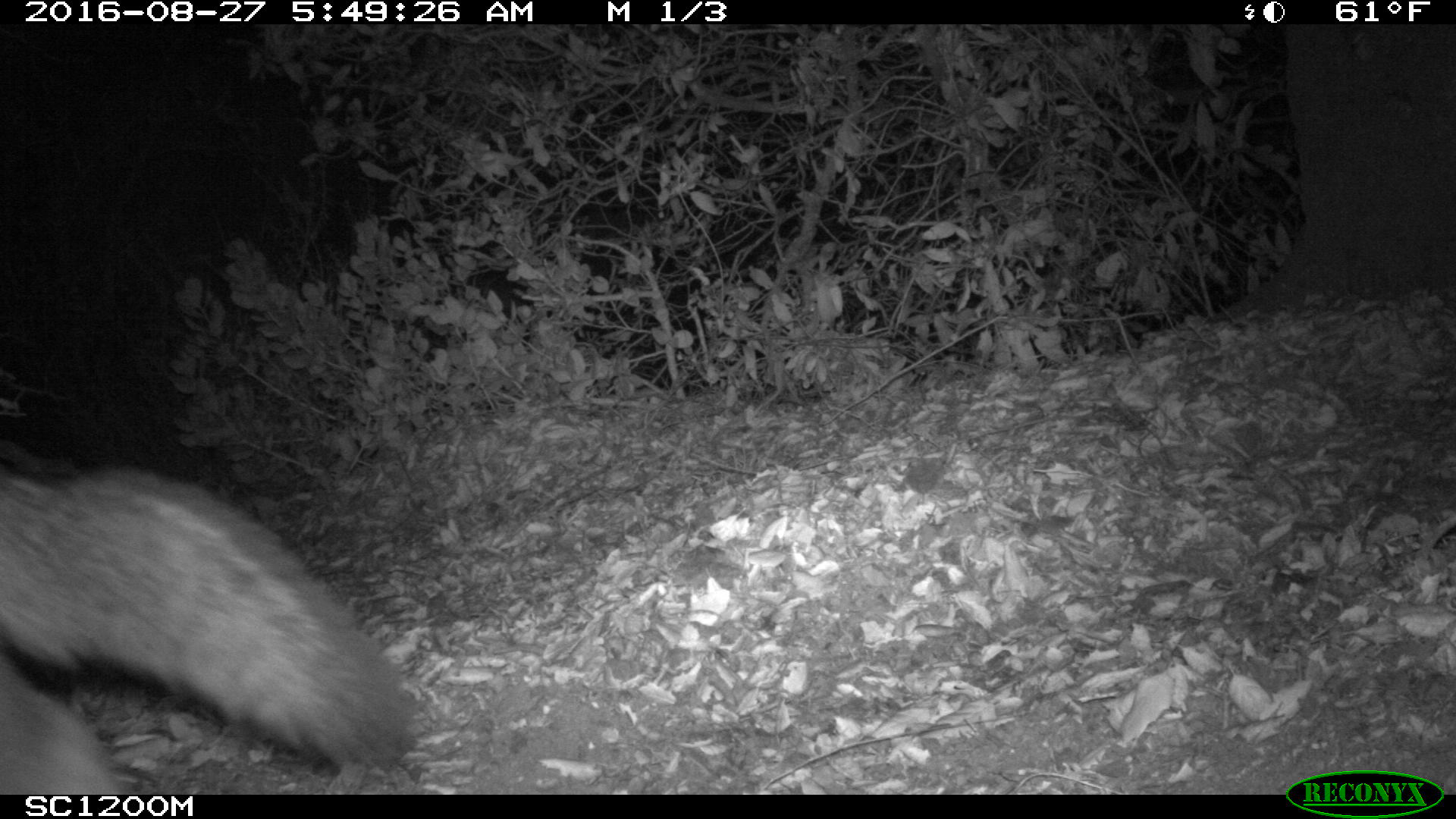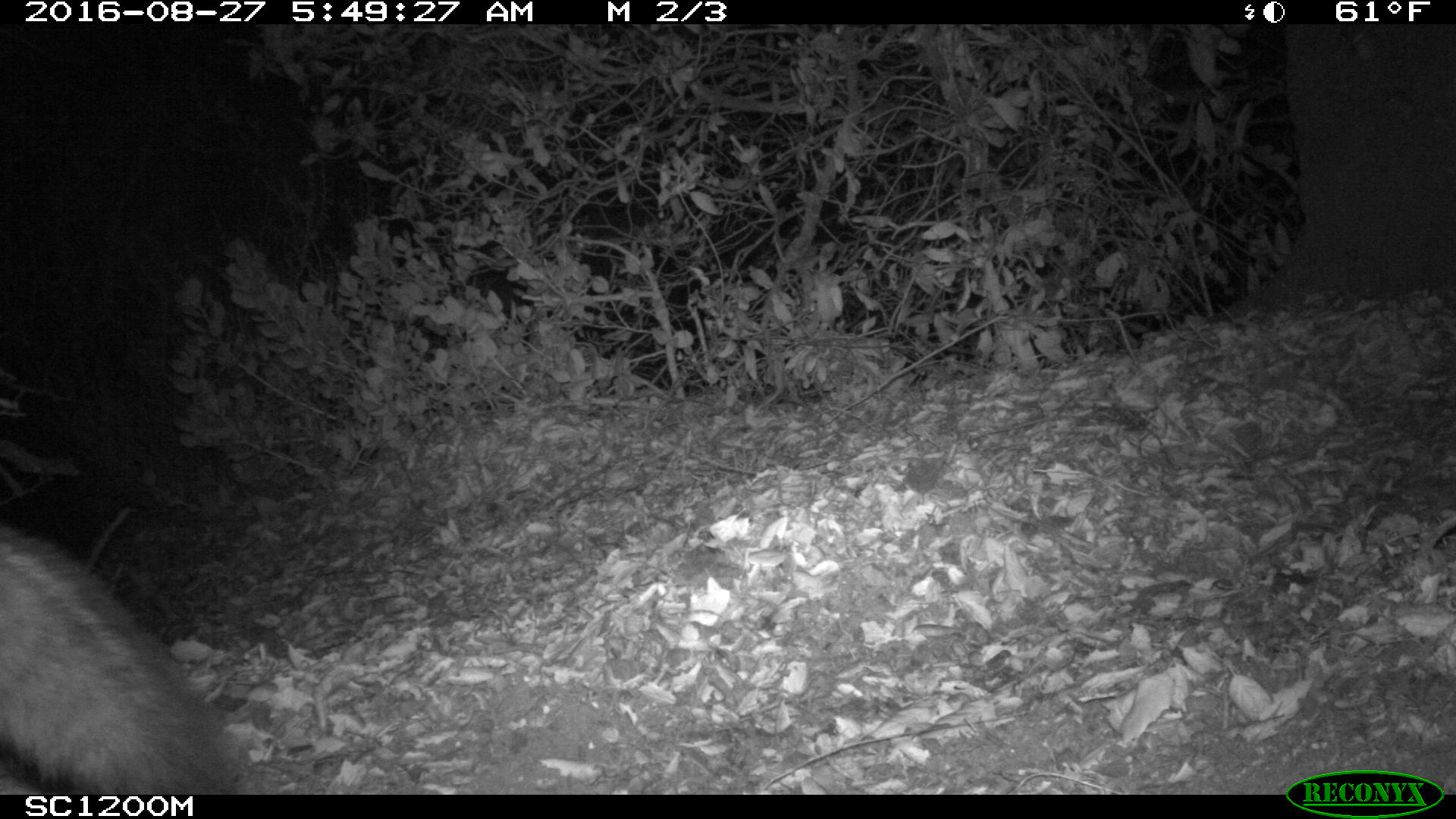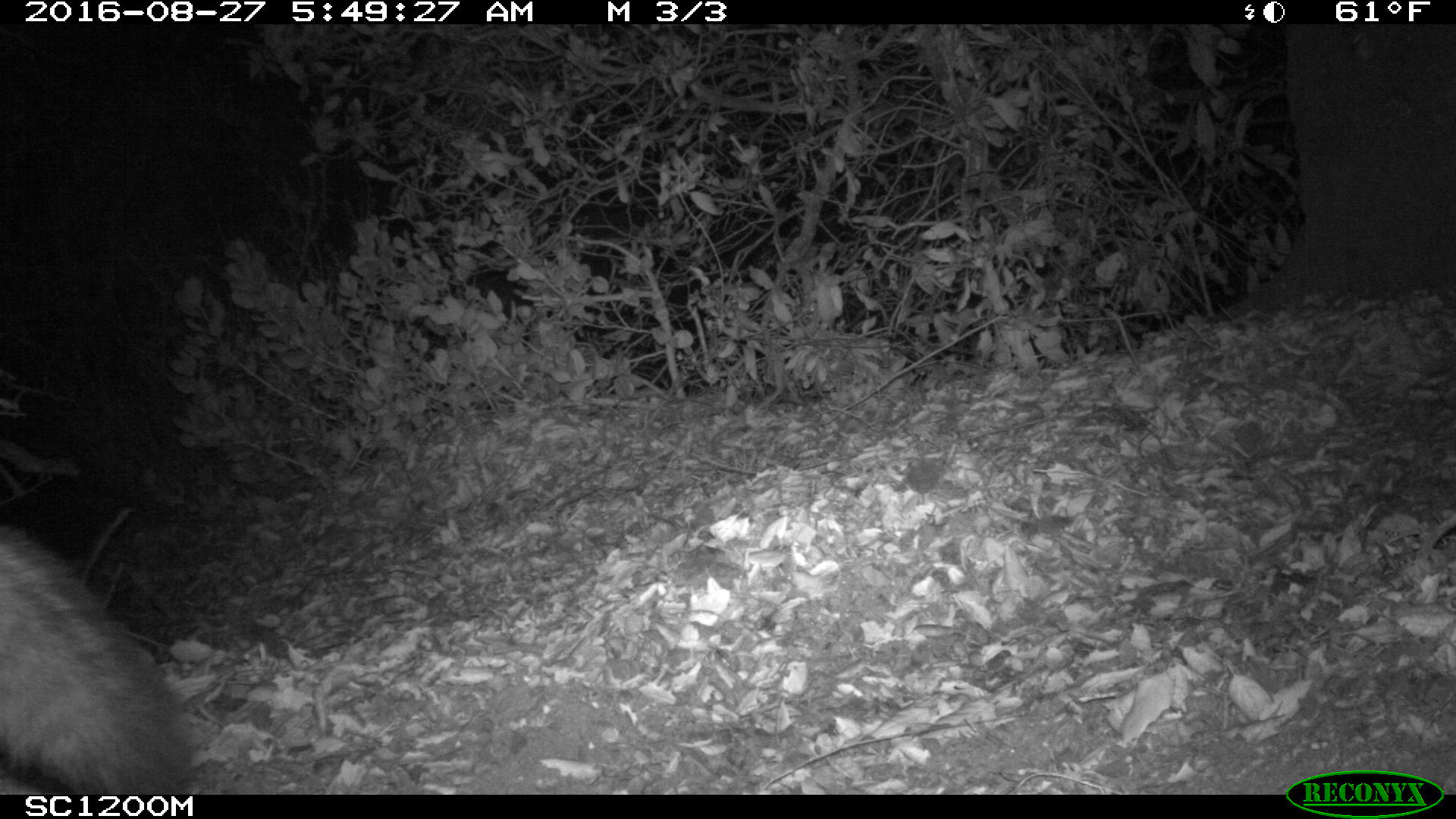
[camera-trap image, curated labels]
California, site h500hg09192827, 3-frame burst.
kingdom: Animalia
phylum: Chordata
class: Mammalia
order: Carnivora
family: Canidae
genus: Urocyon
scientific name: Urocyon littoralis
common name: island fox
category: fox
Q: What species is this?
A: Fox (island fox) (Urocyon littoralis).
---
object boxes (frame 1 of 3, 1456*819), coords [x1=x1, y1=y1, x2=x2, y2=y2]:
fox: [x1=0, y1=466, x2=418, y2=793]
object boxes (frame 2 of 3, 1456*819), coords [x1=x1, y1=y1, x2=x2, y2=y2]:
fox: [x1=0, y1=522, x2=238, y2=795]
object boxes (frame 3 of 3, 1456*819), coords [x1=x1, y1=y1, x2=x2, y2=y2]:
fox: [x1=0, y1=522, x2=192, y2=794]